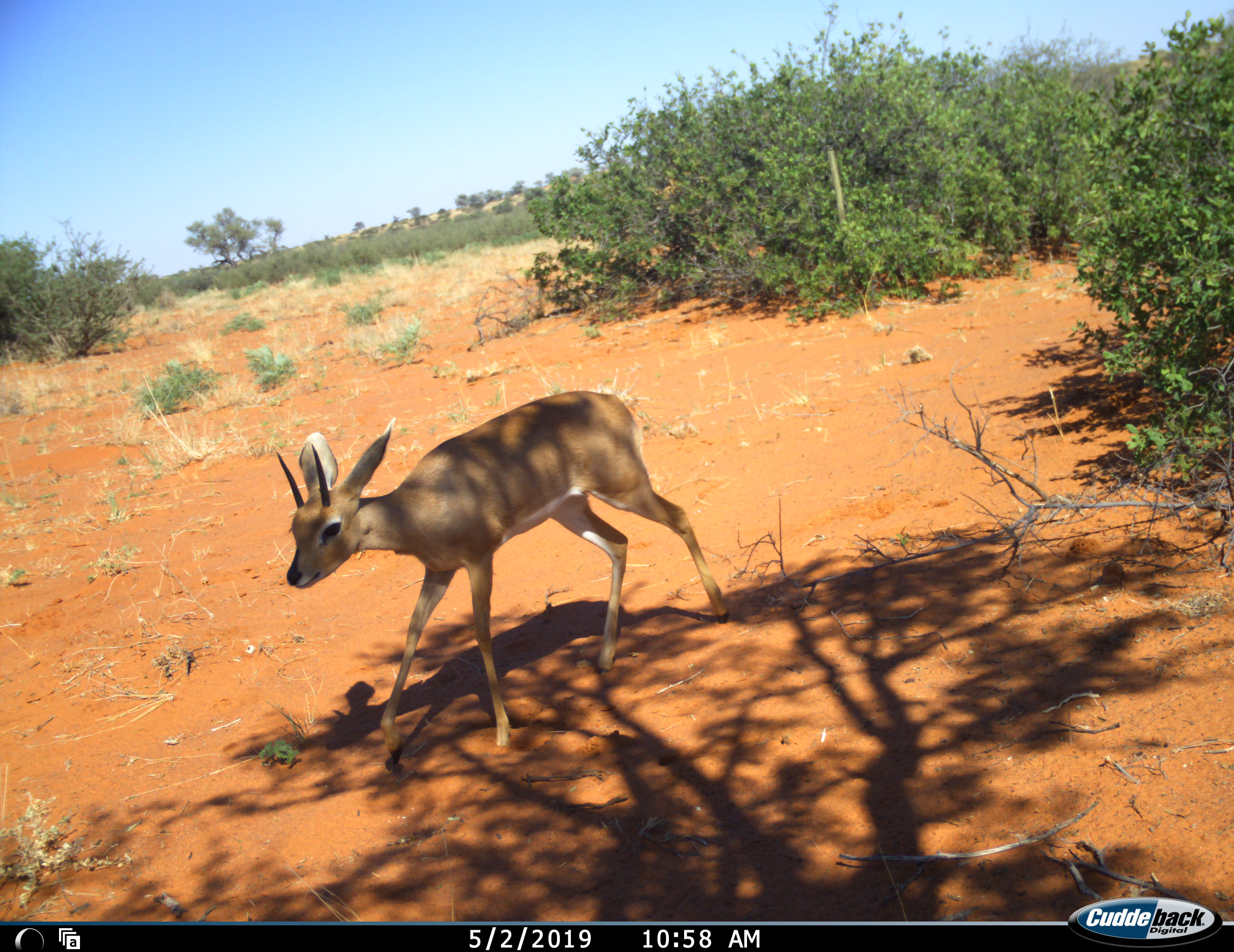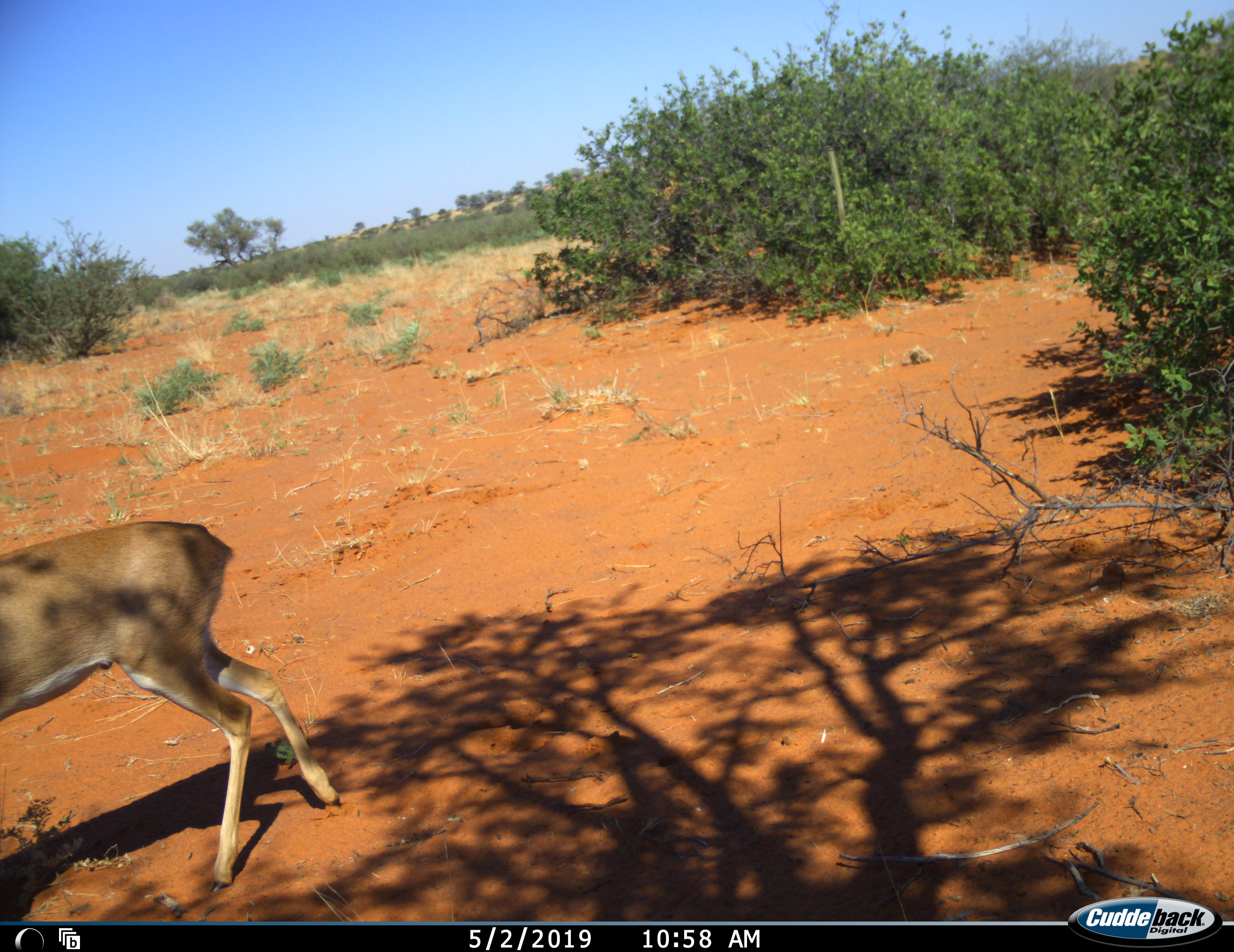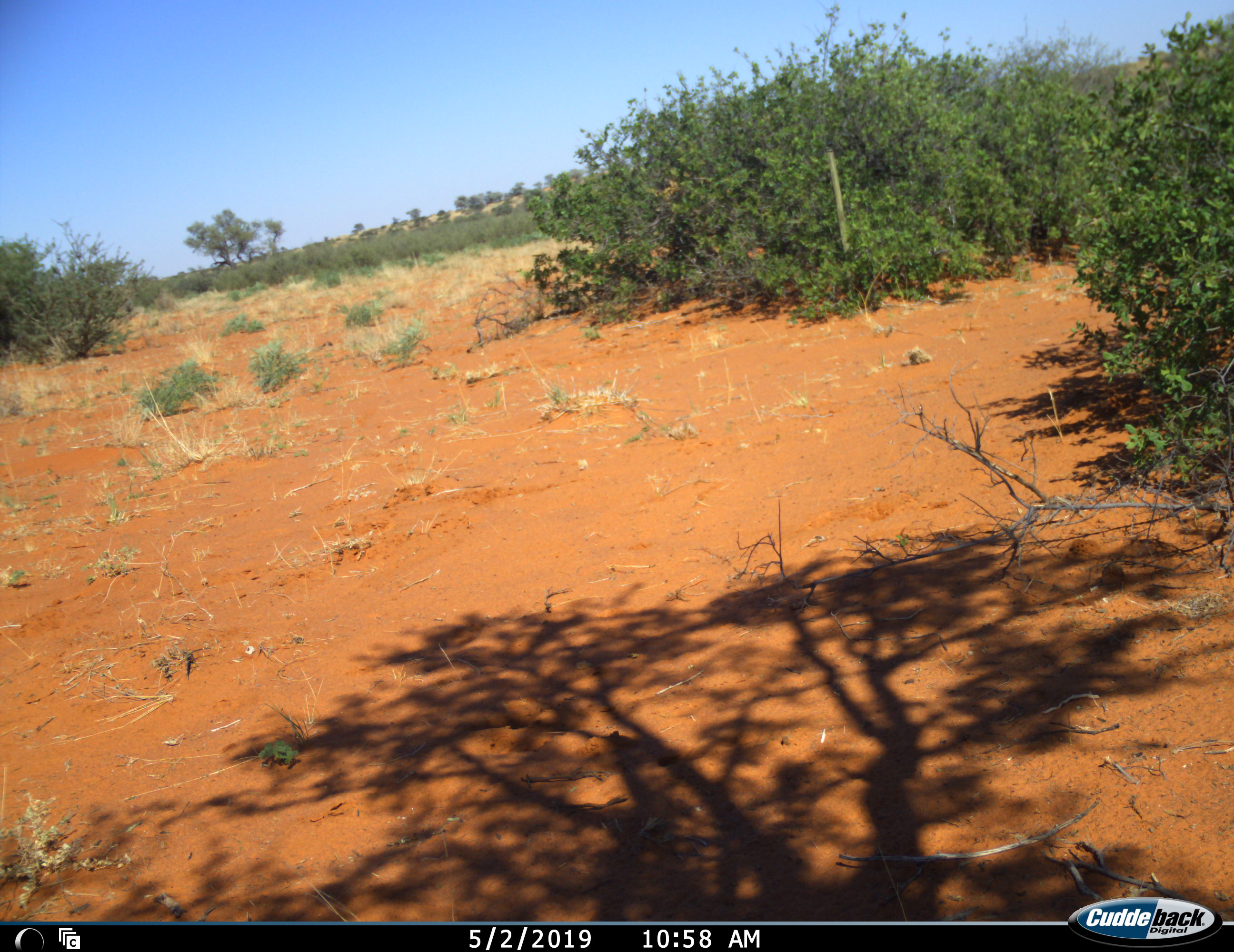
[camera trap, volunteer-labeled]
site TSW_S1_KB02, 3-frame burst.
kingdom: Animalia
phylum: Chordata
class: Mammalia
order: Artiodactyla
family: Bovidae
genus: Raphicerus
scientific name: Raphicerus campestris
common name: steenbok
Steenbok (Raphicerus campestris), count 1. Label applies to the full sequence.